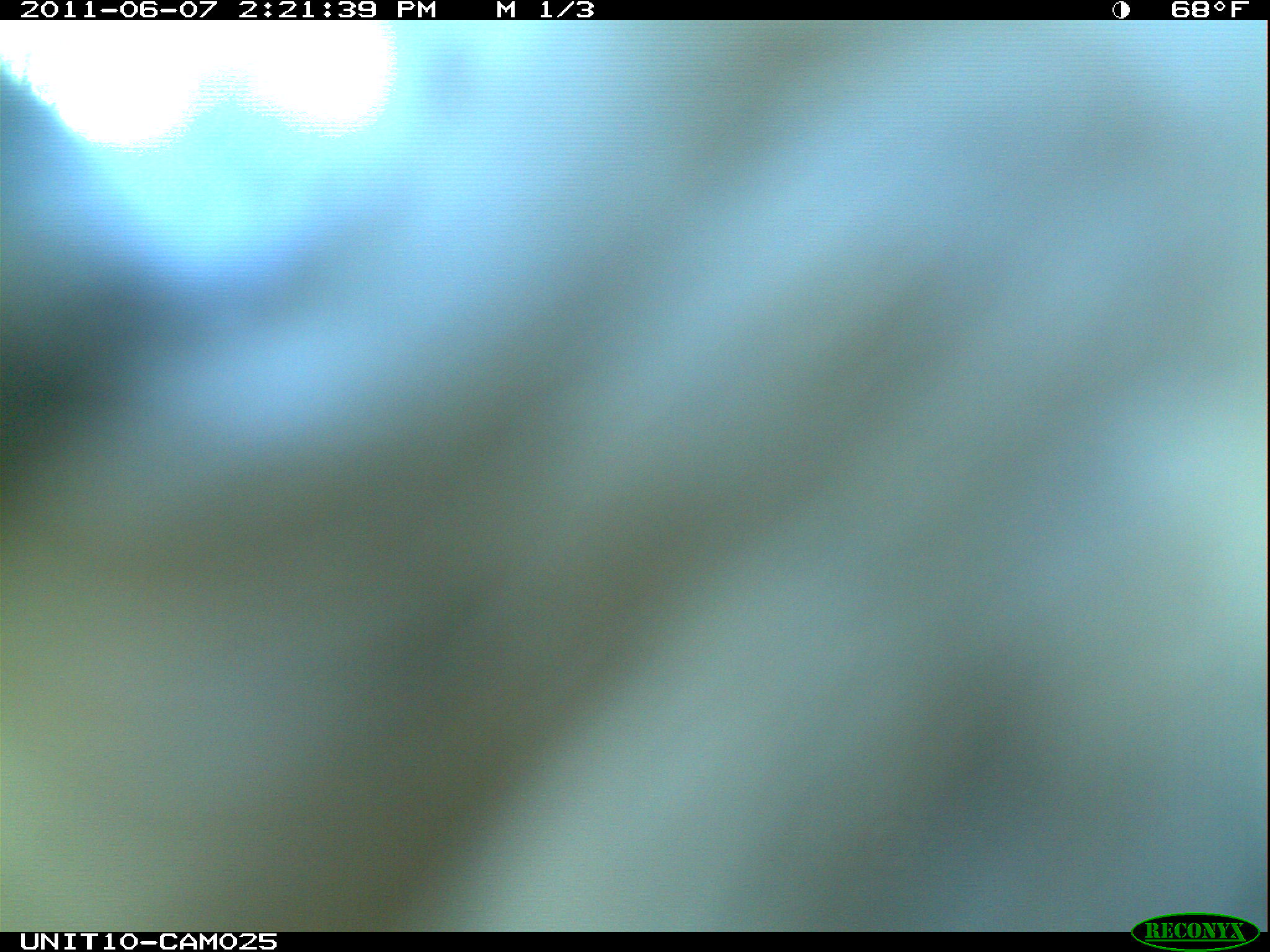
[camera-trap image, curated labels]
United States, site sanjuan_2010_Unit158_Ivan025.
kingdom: Animalia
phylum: Chordata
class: Aves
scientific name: Aves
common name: birds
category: unidentified bird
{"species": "unidentified bird (birds) (Aves)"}